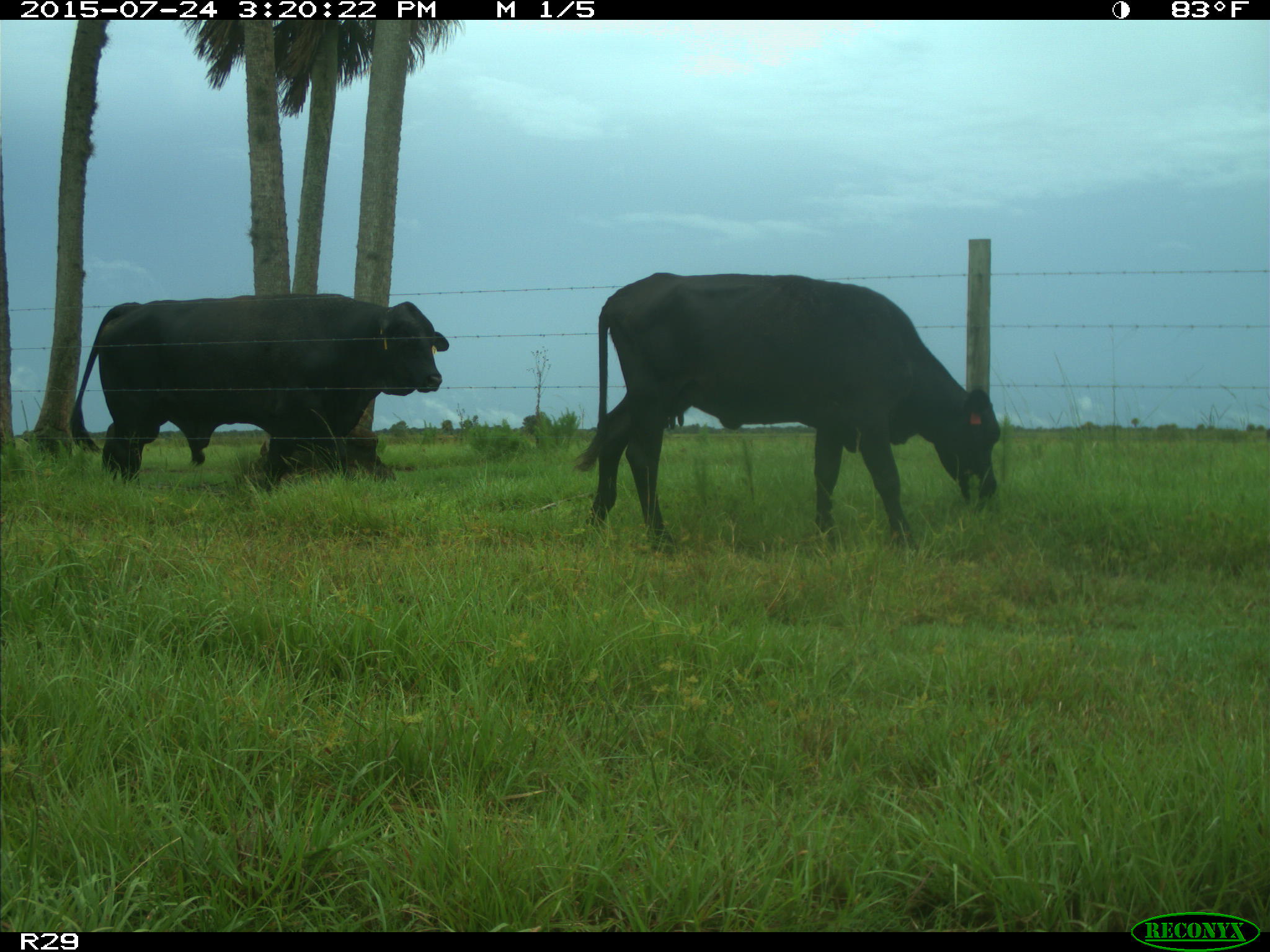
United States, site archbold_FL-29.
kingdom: Animalia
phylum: Chordata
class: Mammalia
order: Artiodactyla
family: Bovidae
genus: Bos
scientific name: Bos taurus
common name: domestic cow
Bos taurus (domestic cow).